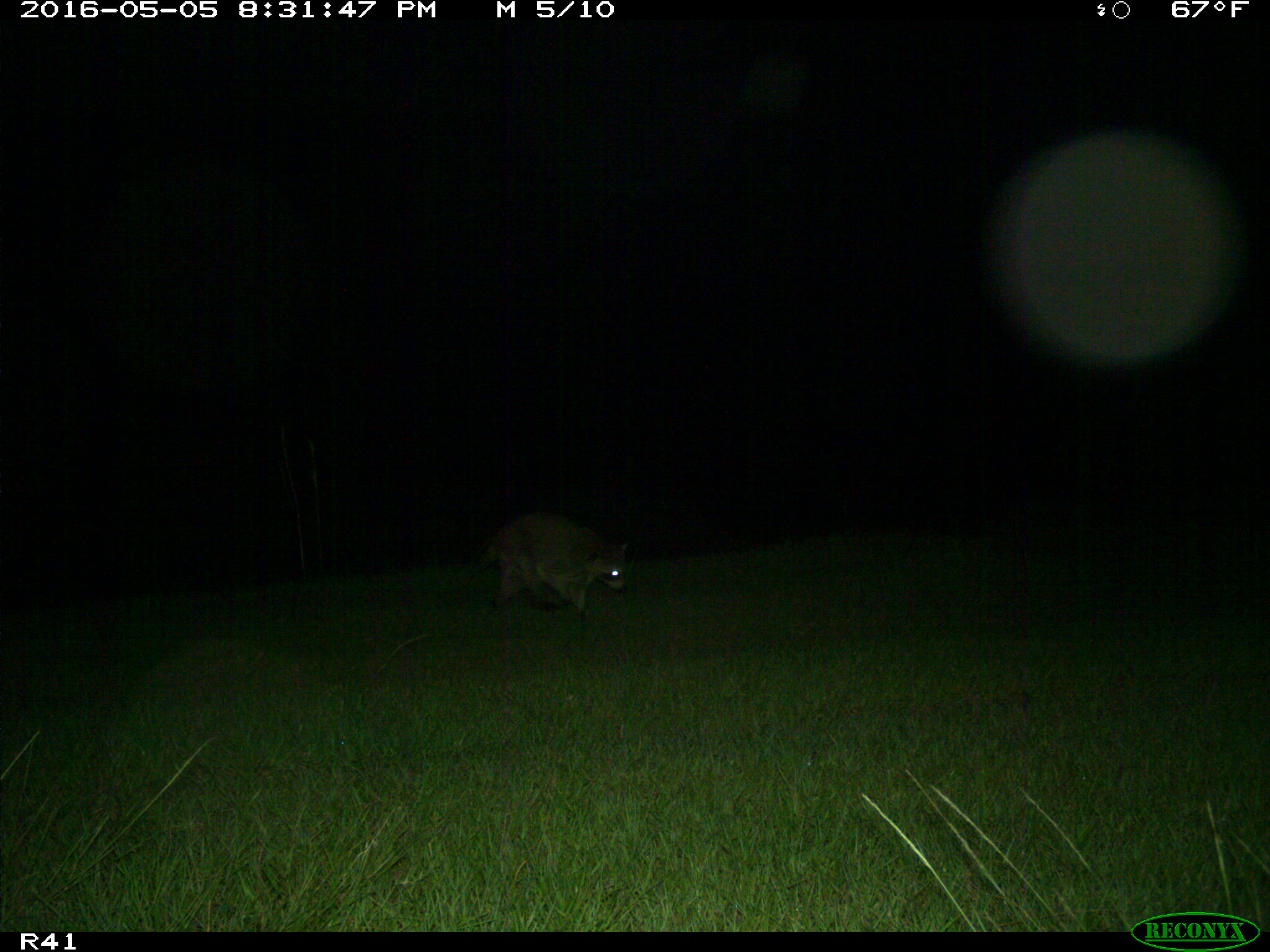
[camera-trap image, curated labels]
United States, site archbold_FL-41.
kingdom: Animalia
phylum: Chordata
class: Mammalia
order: Carnivora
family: Procyonidae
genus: Procyon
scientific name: Procyon lotor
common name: common raccoon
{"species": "Procyon lotor (common raccoon)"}